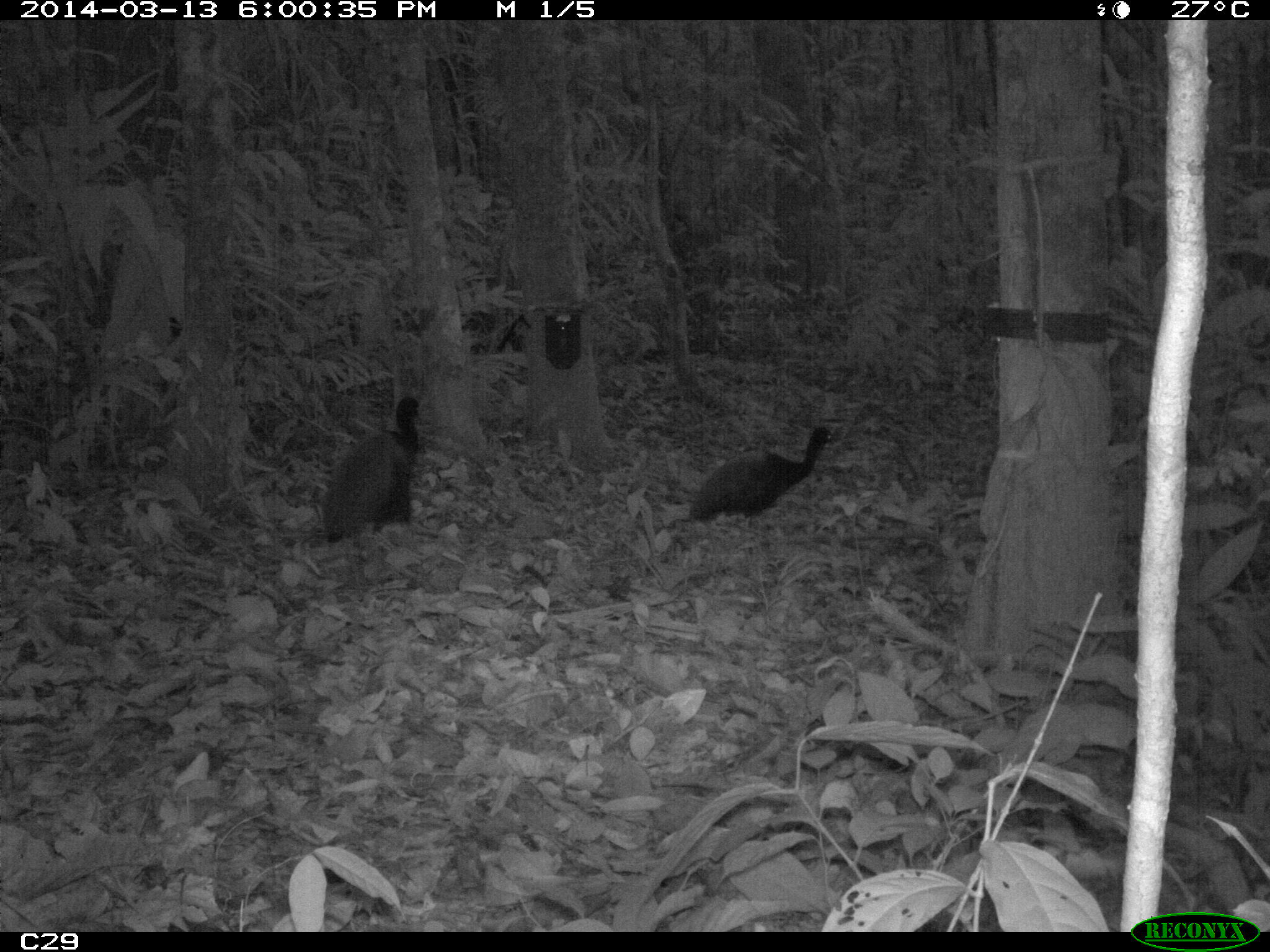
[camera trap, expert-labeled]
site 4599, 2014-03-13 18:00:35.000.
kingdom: Animalia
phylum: Chordata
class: Aves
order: Gruiformes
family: Psophiidae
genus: Psophia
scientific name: Psophia crepitans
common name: gray-winged trumpeter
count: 5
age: adult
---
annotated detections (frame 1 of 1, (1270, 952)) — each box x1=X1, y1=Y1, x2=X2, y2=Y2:
psophia crepitans: x1=689, y1=417, x2=839, y2=567; x1=320, y1=393, x2=428, y2=552